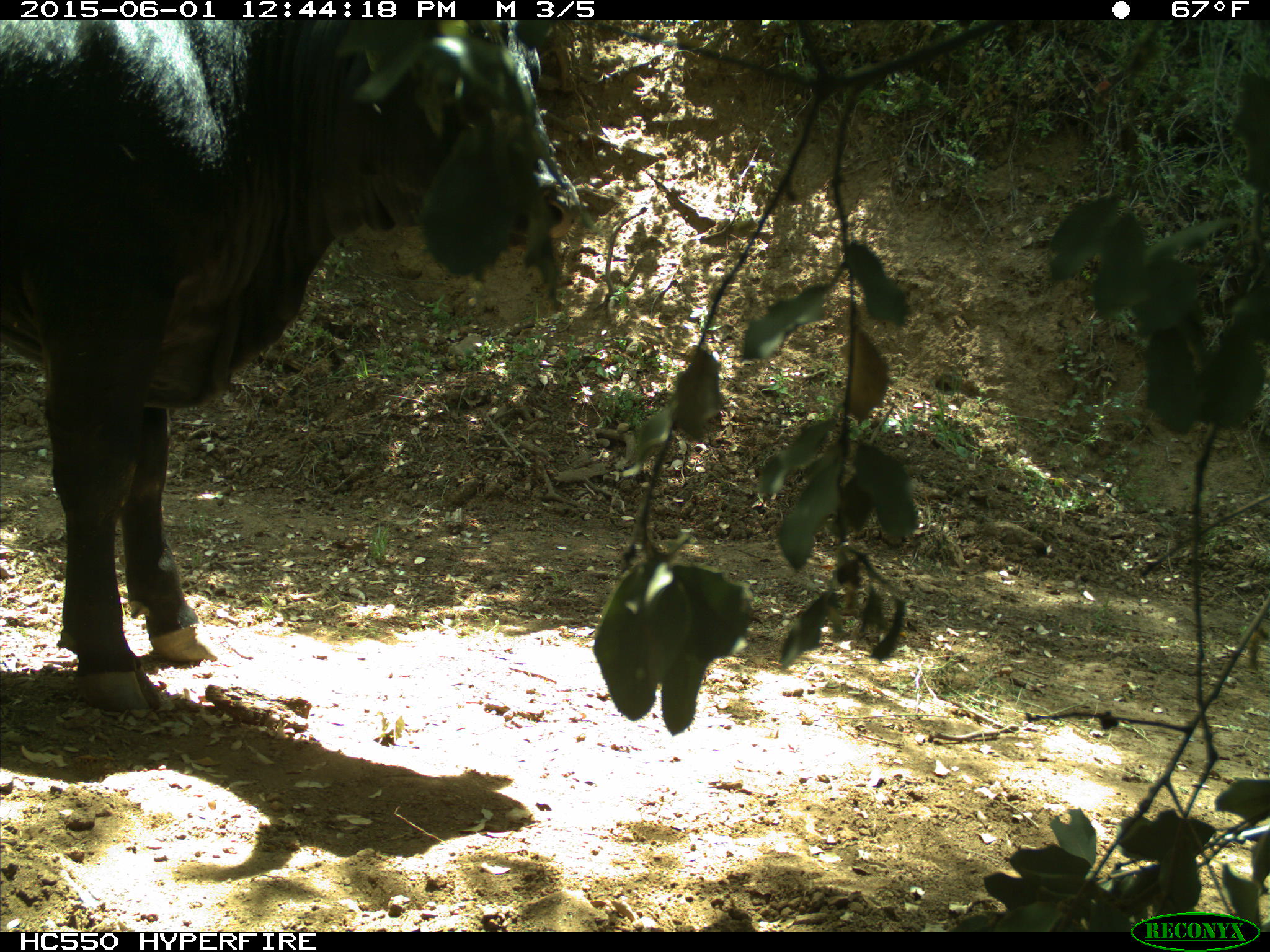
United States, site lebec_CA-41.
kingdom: Animalia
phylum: Chordata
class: Mammalia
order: Artiodactyla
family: Bovidae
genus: Bos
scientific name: Bos taurus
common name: domestic cow